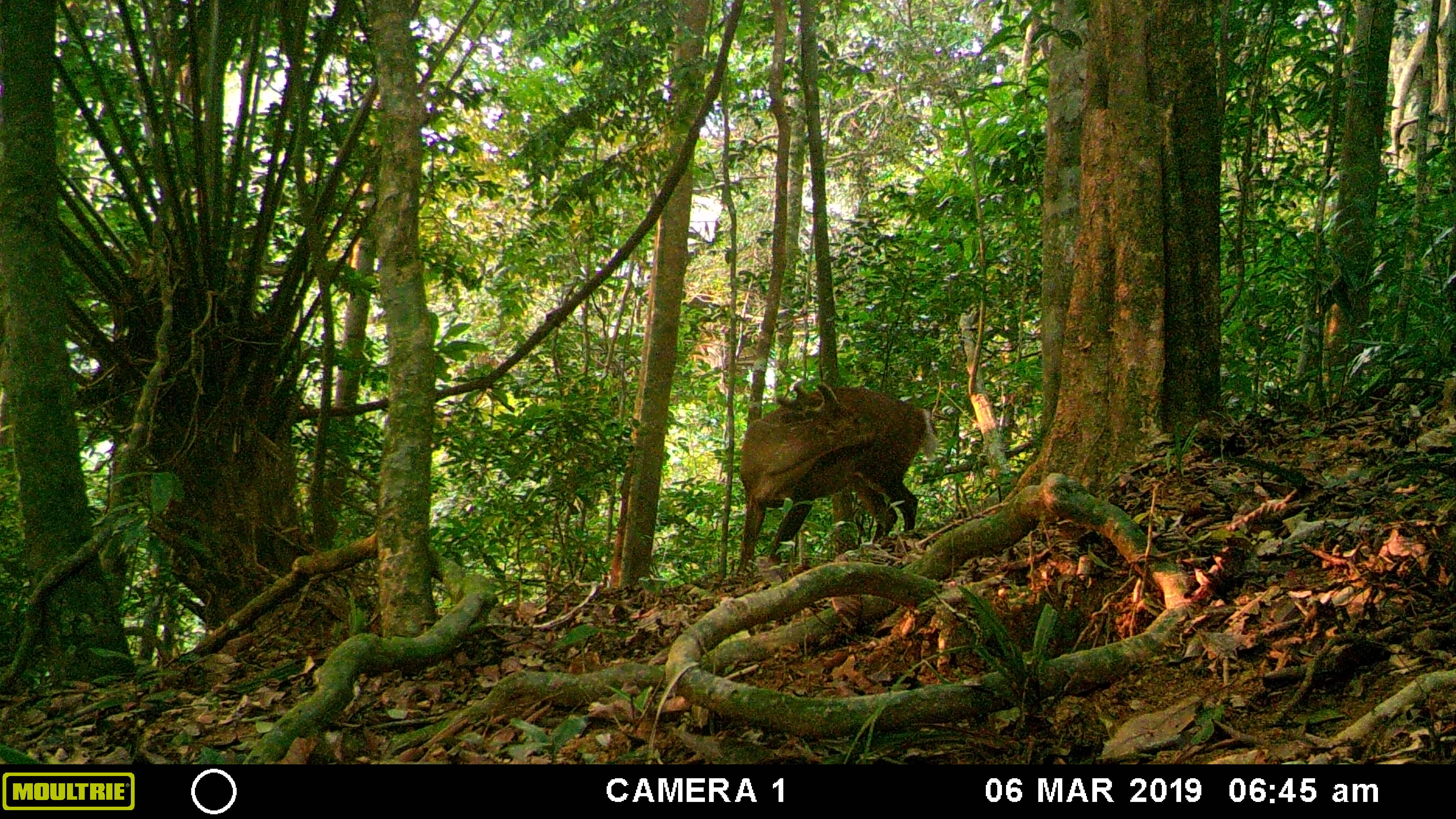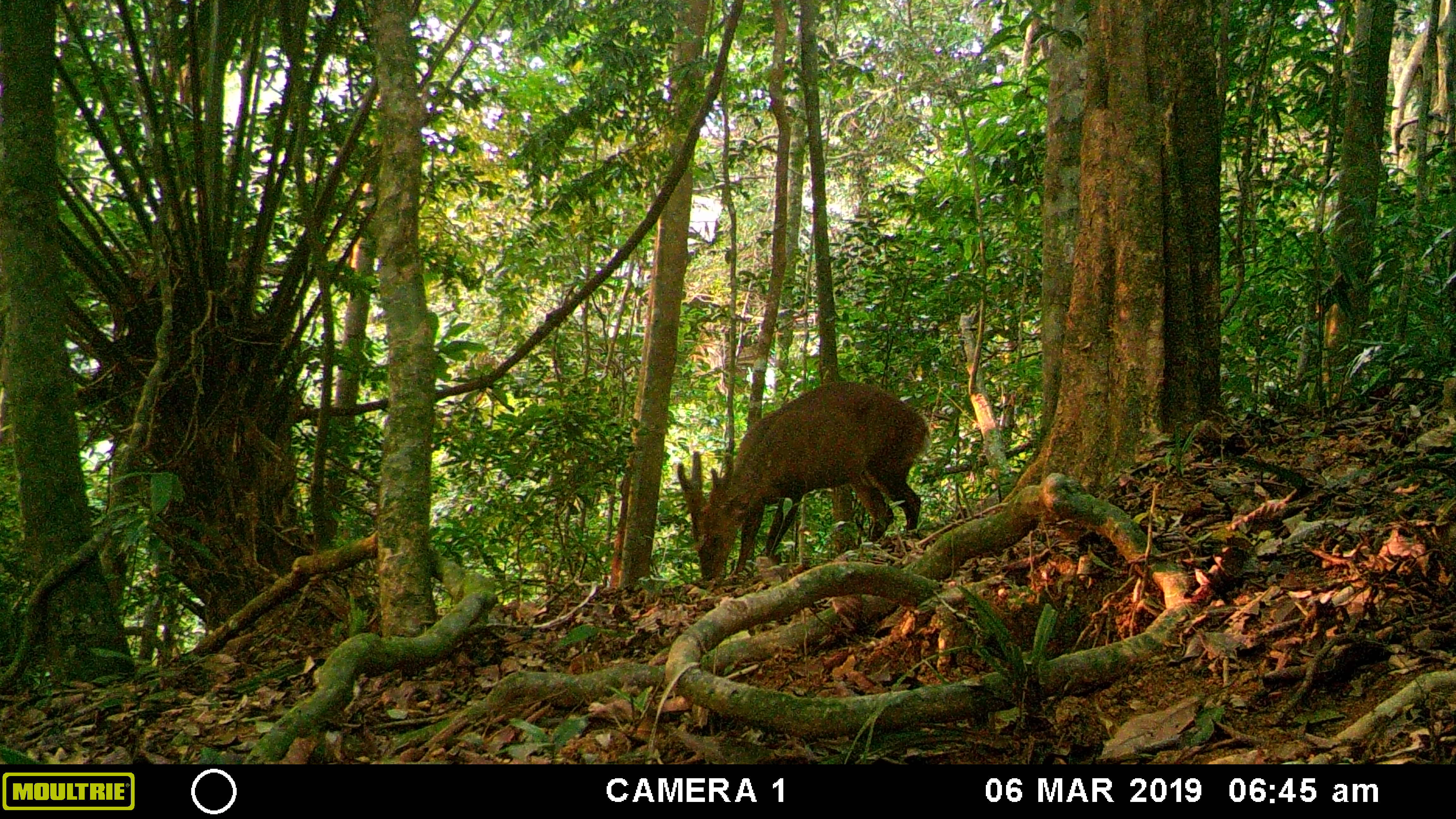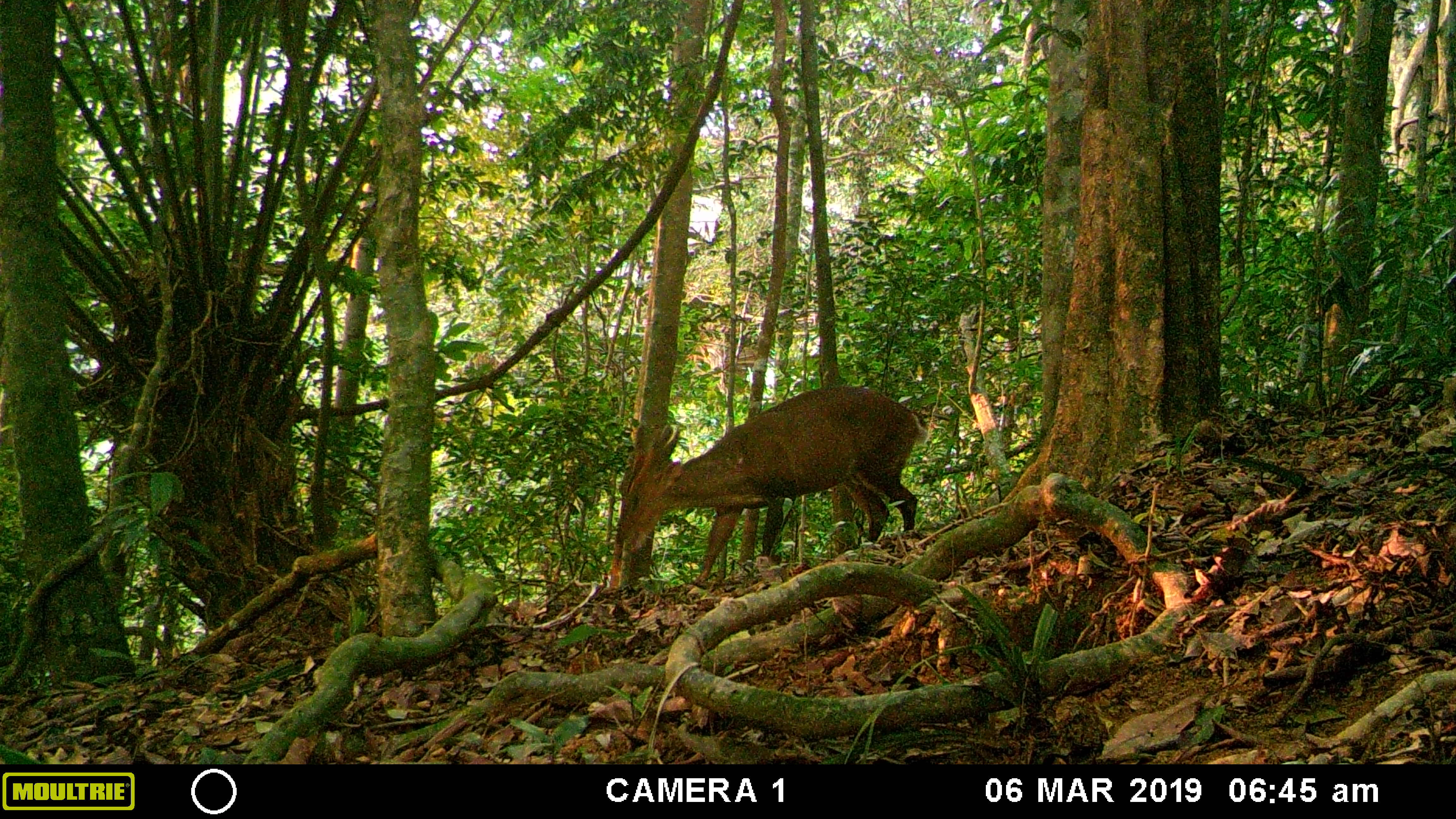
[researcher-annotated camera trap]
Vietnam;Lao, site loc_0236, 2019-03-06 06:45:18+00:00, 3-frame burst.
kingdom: Animalia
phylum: Chordata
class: Mammalia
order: Artiodactyla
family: Cervidae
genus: Muntiacus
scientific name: Muntiacus vuquangensis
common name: large-antlered muntjac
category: large antlered muntjac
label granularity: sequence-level